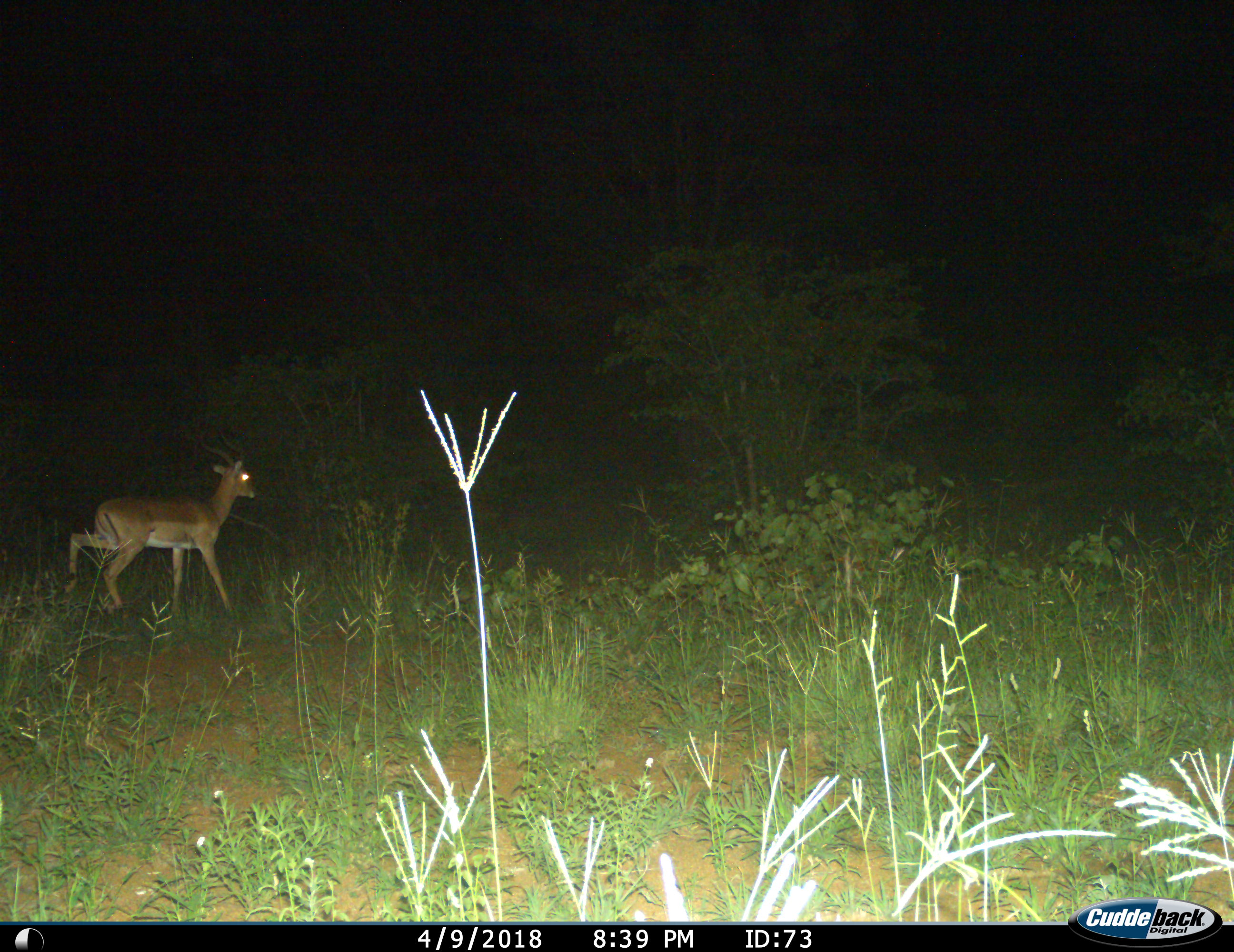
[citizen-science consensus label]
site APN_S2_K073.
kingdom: Animalia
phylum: Chordata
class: Mammalia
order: Artiodactyla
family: Bovidae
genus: Aepyceros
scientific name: Aepyceros melampus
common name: impala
Impala (Aepyceros melampus), count 1. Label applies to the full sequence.